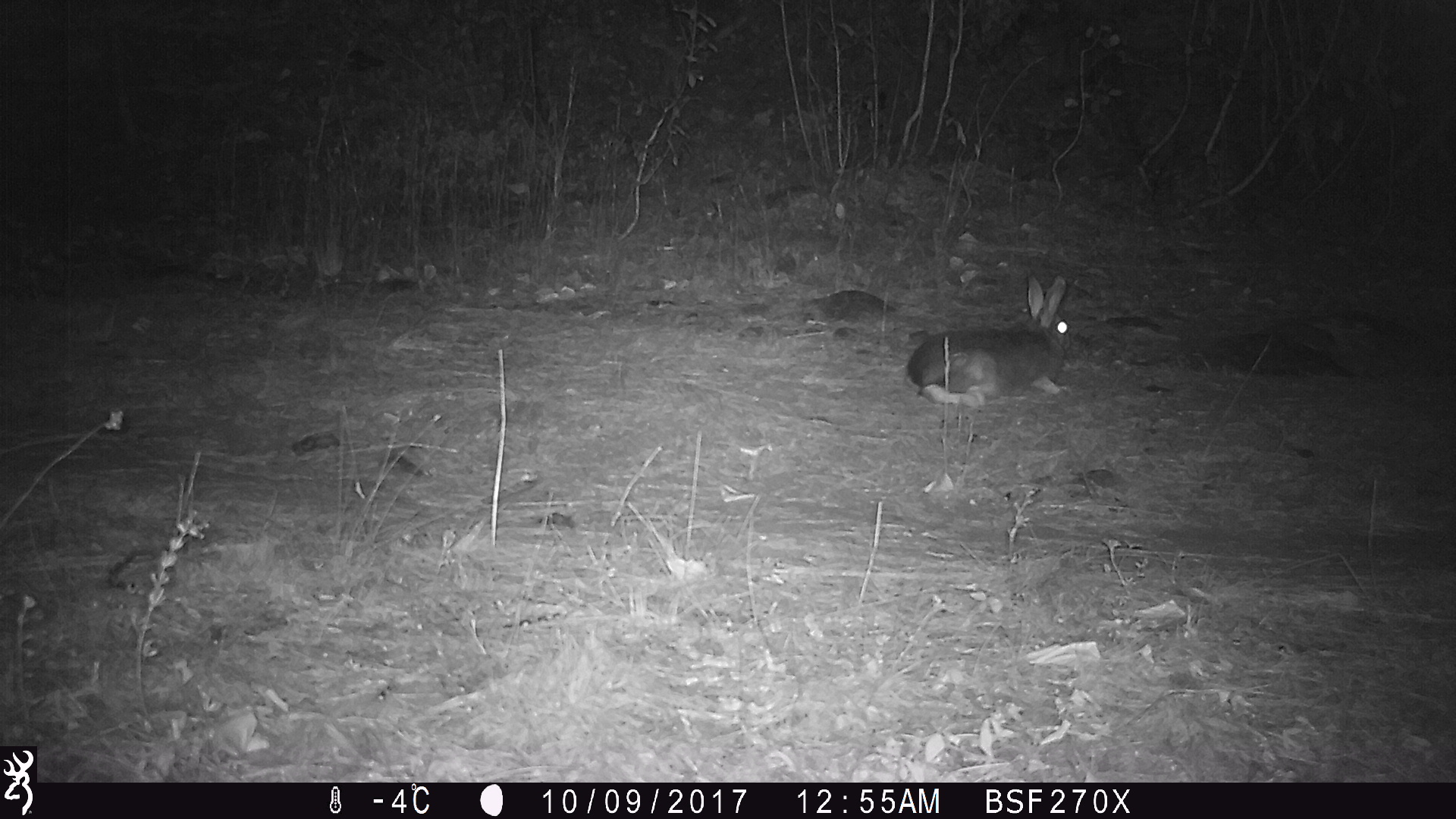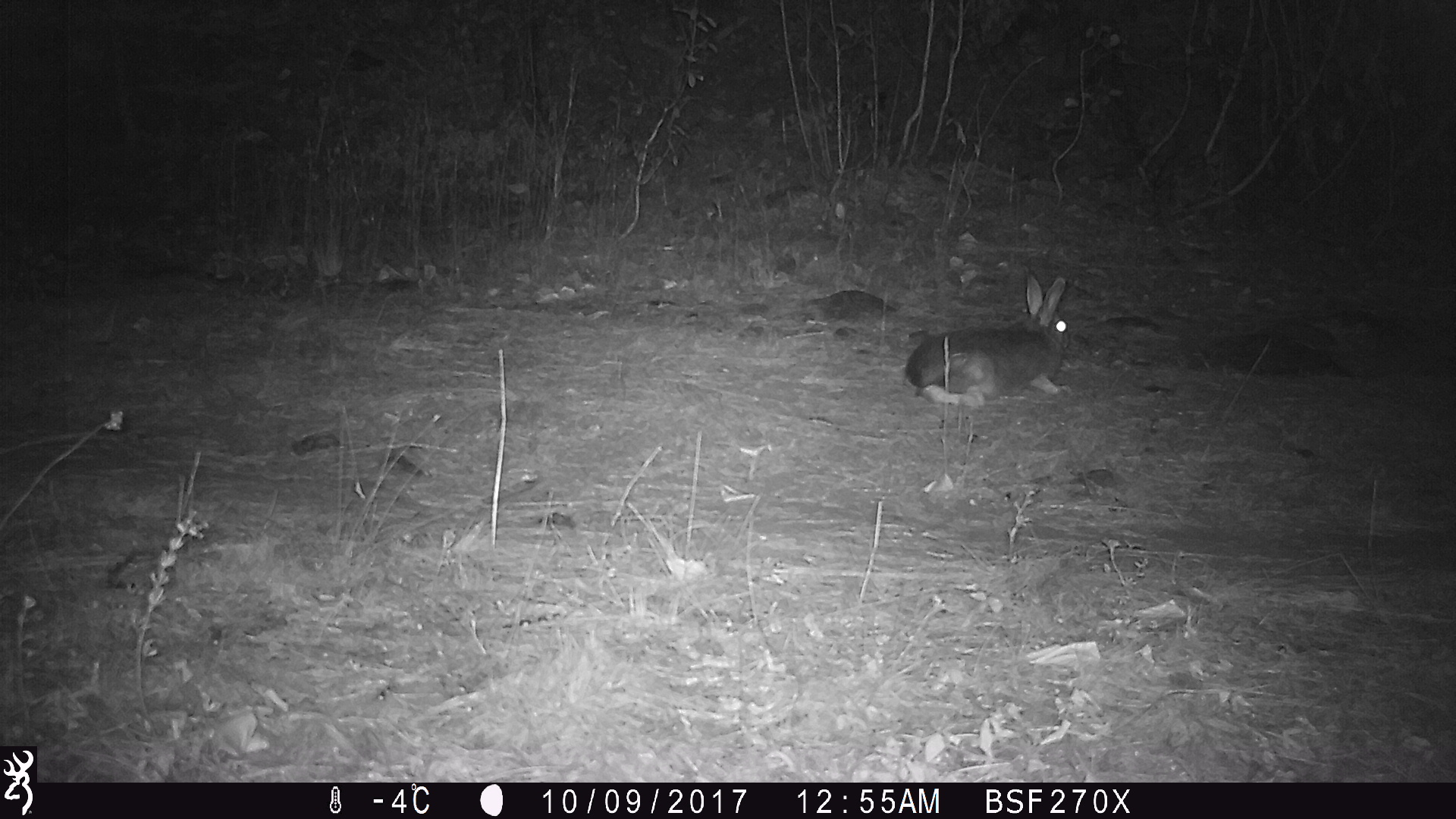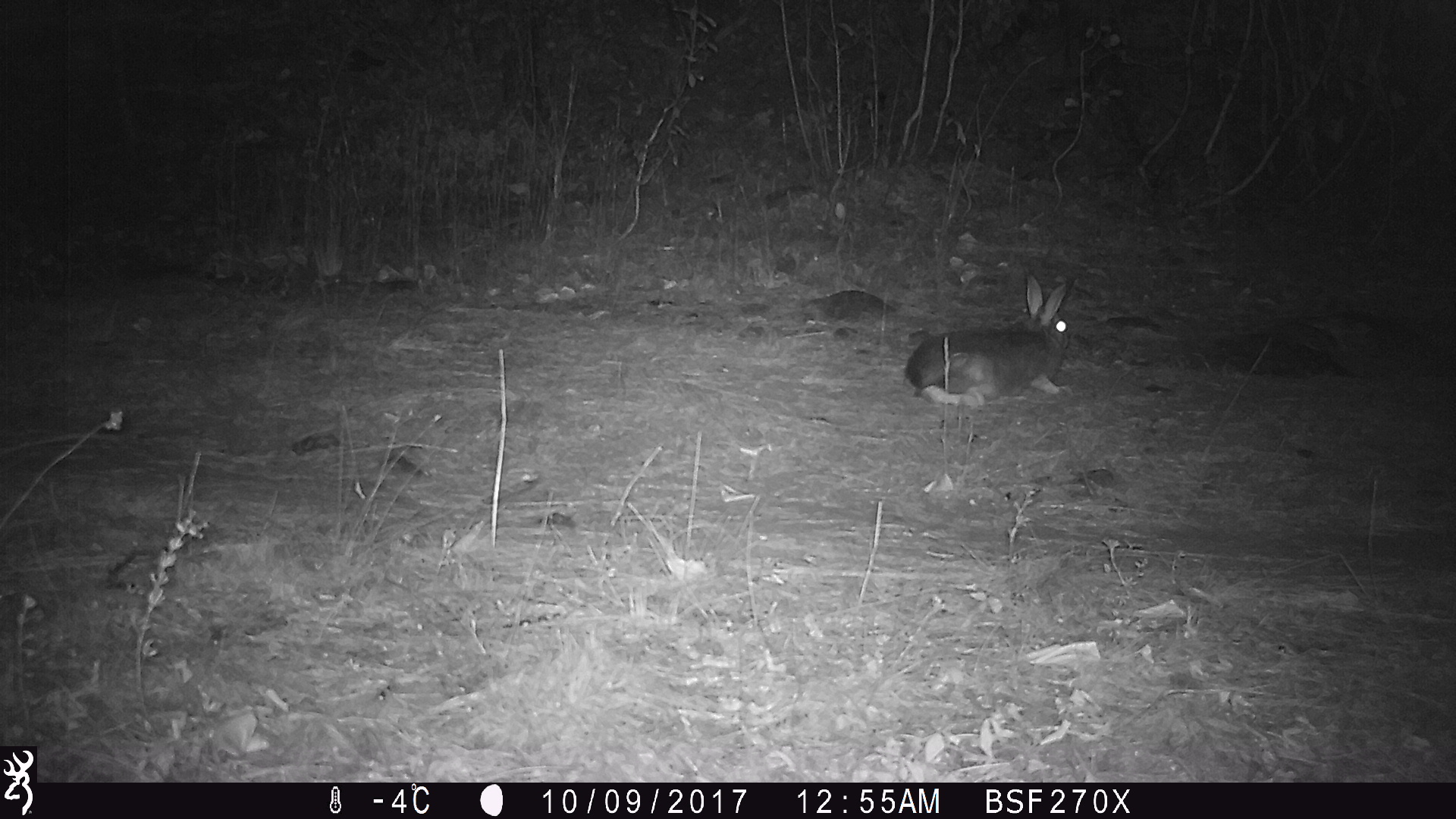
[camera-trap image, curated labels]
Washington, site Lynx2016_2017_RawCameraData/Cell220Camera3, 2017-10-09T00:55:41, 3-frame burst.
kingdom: Animalia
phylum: Chordata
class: Mammalia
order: Lagomorpha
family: Leporidae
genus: Lepus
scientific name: Lepus americanus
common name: snowshoe hare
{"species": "Lepus americanus (snowshoe hare)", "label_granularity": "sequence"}